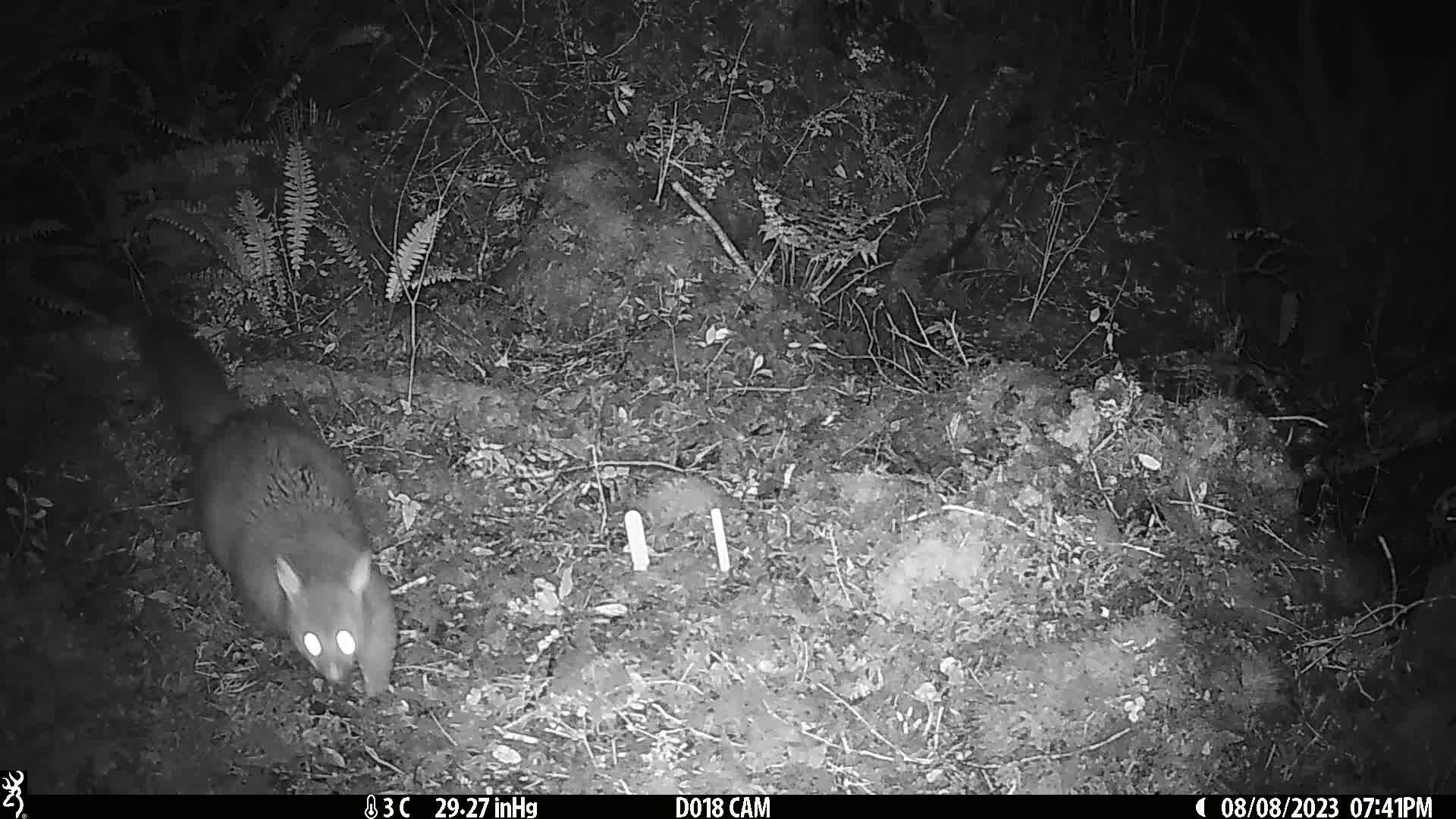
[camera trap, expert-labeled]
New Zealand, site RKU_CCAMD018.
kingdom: Animalia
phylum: Chordata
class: Mammalia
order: Diprotodontia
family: Phalangeridae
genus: Trichosurus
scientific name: Trichosurus vulpecula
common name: common brushtail possum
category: possum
Possum (common brushtail possum) (Trichosurus vulpecula).